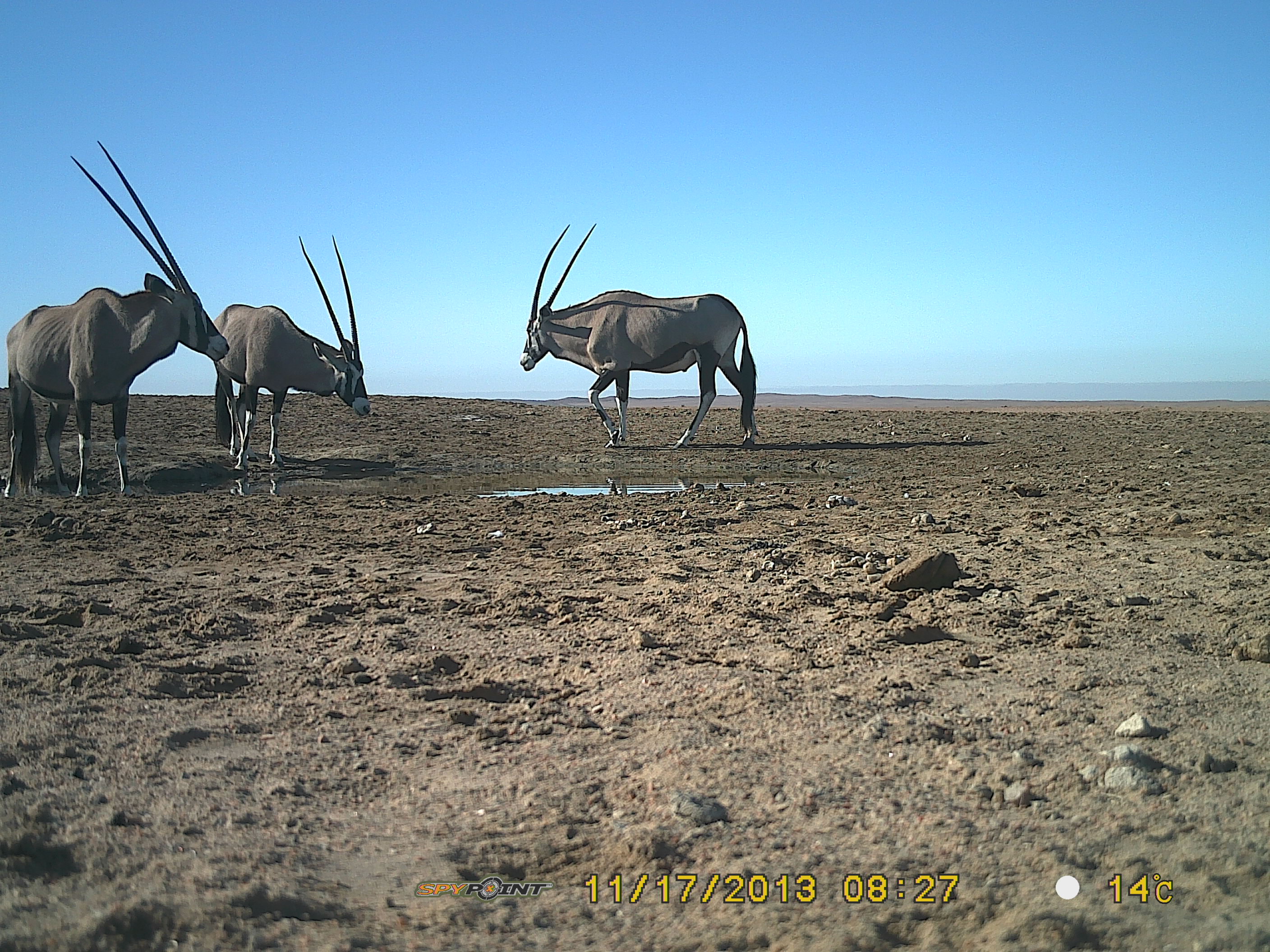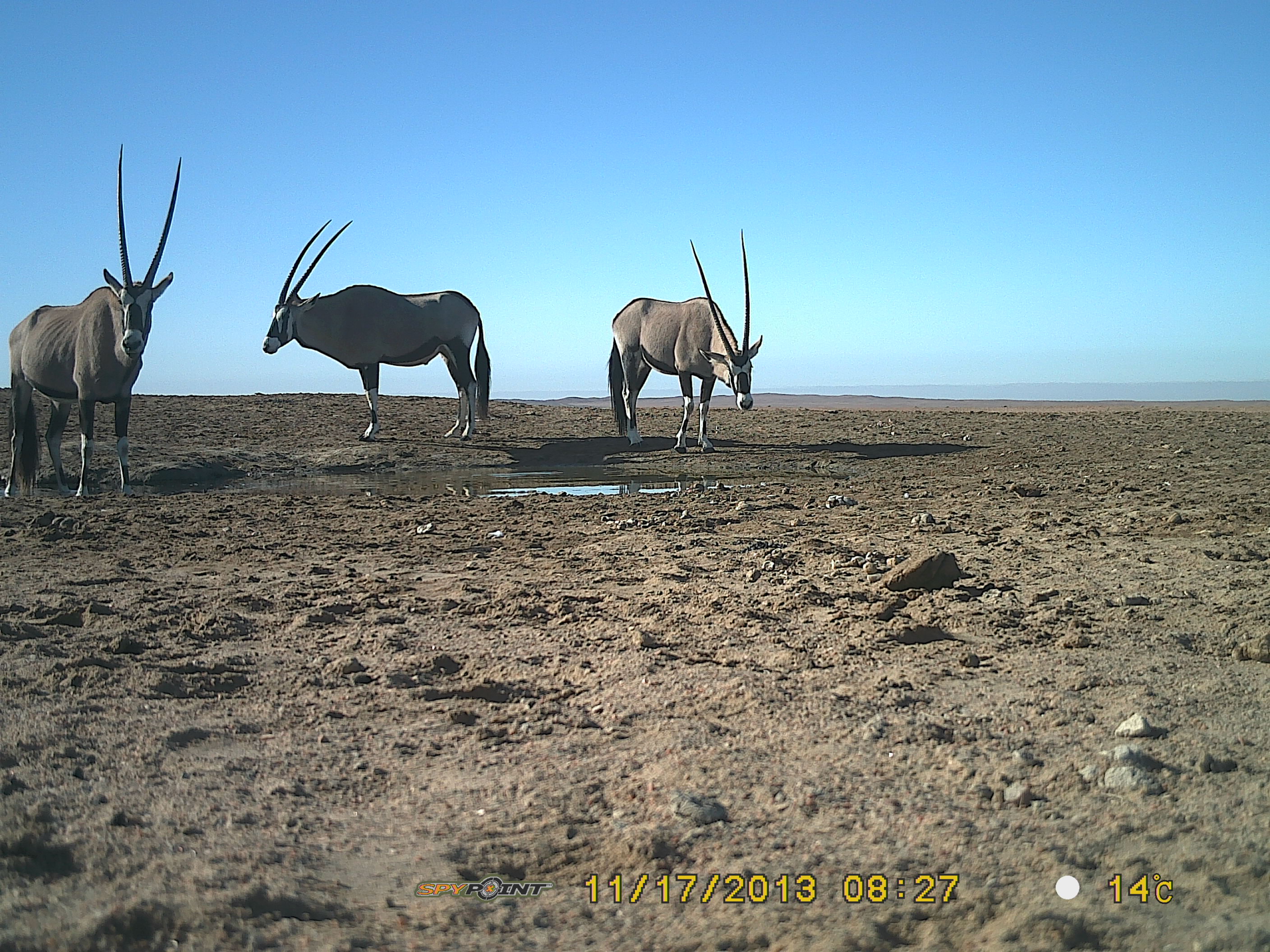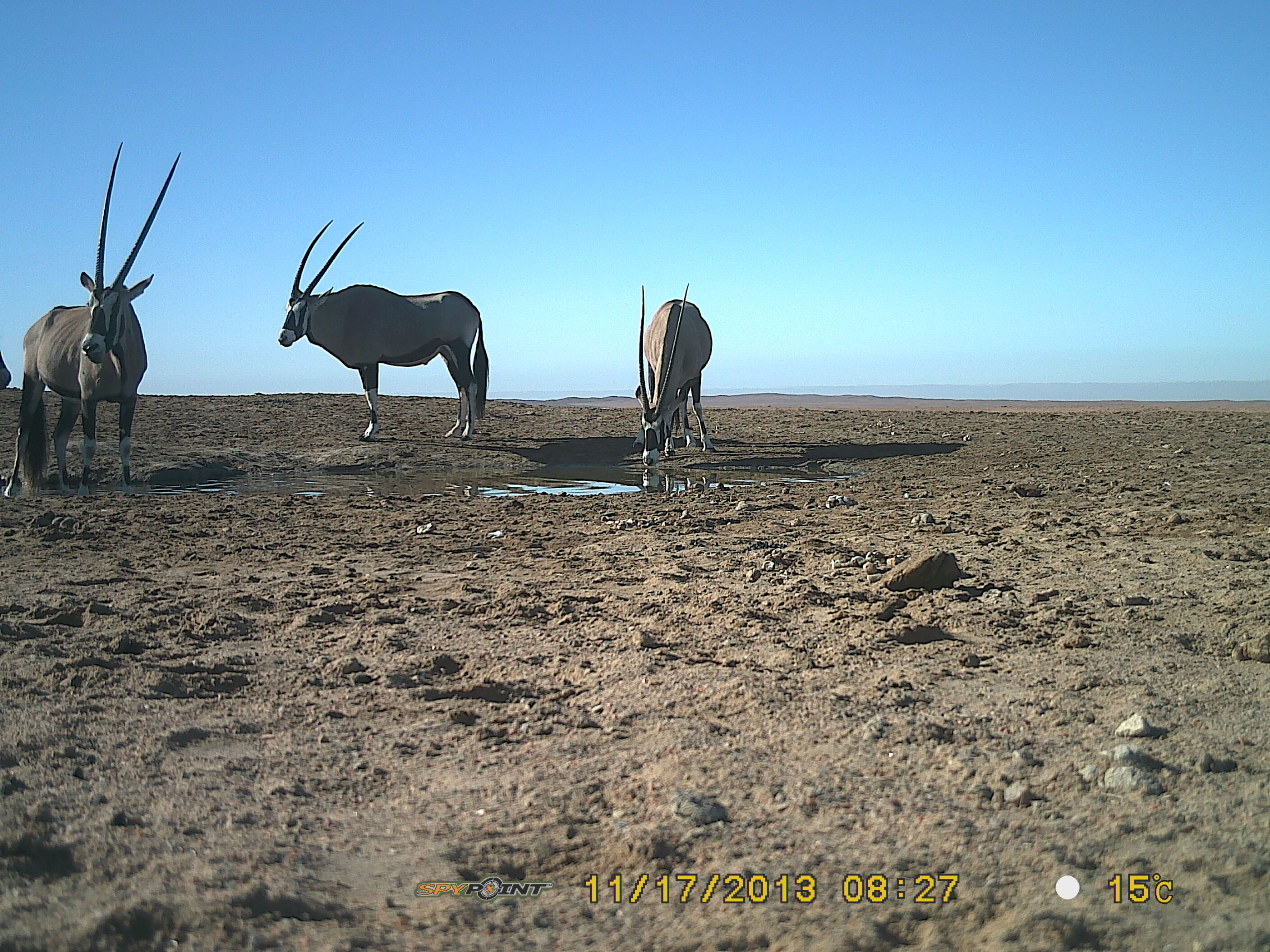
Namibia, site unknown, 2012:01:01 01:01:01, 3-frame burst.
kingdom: Animalia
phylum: Chordata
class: Mammalia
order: Artiodactyla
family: Bovidae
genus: Oryx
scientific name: Oryx gazella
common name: gemsbok